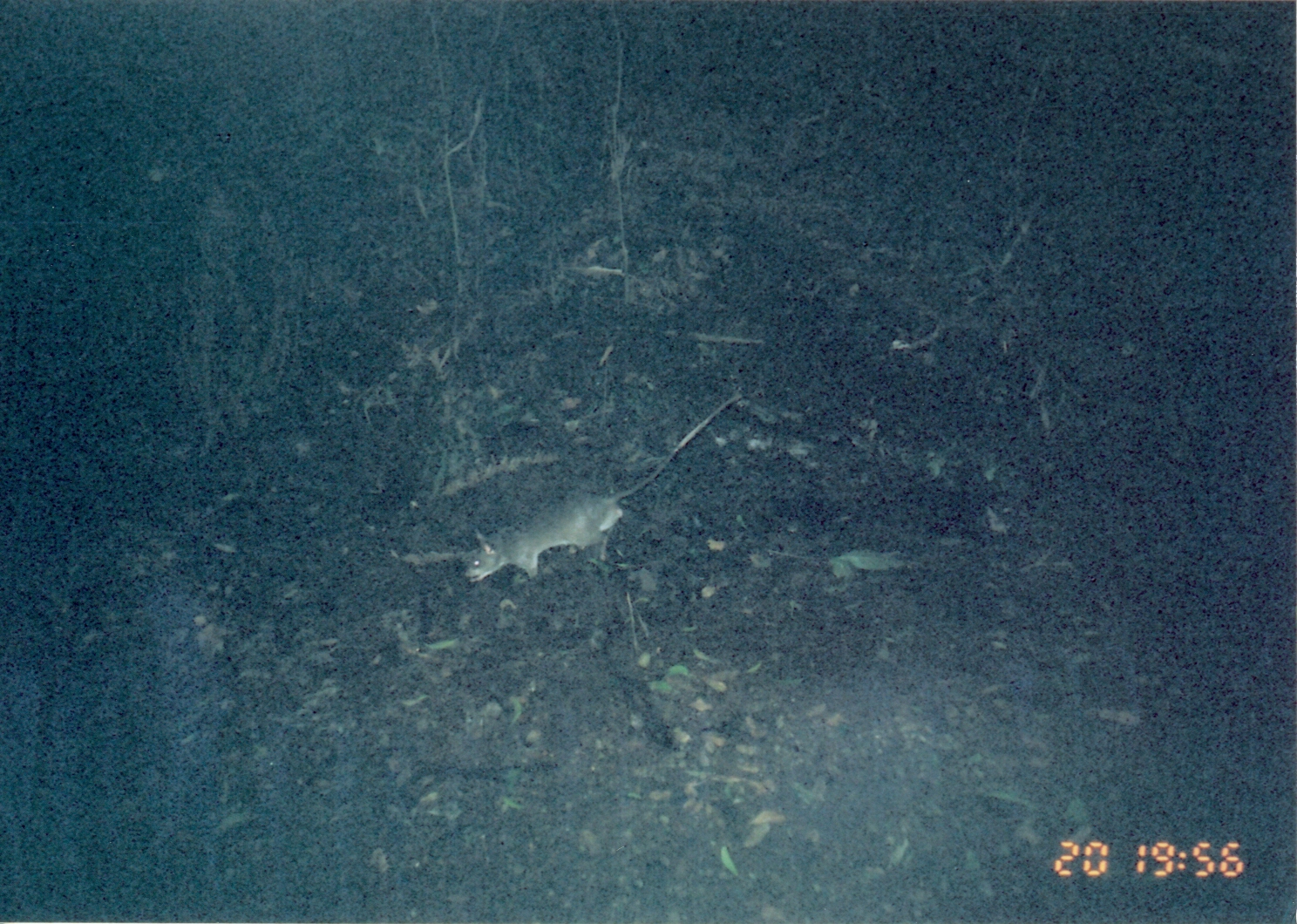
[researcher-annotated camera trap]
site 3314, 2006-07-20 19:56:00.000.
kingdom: Animalia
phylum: Chordata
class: Mammalia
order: Rodentia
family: Nesomyidae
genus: Cricetomys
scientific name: Cricetomys gambianus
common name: african giant pouched rat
Cricetomys gambianus (african giant pouched rat), count 1.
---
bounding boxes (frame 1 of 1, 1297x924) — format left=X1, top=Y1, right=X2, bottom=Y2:
cricetomys gambianus: left=462, top=390, right=747, bottom=588